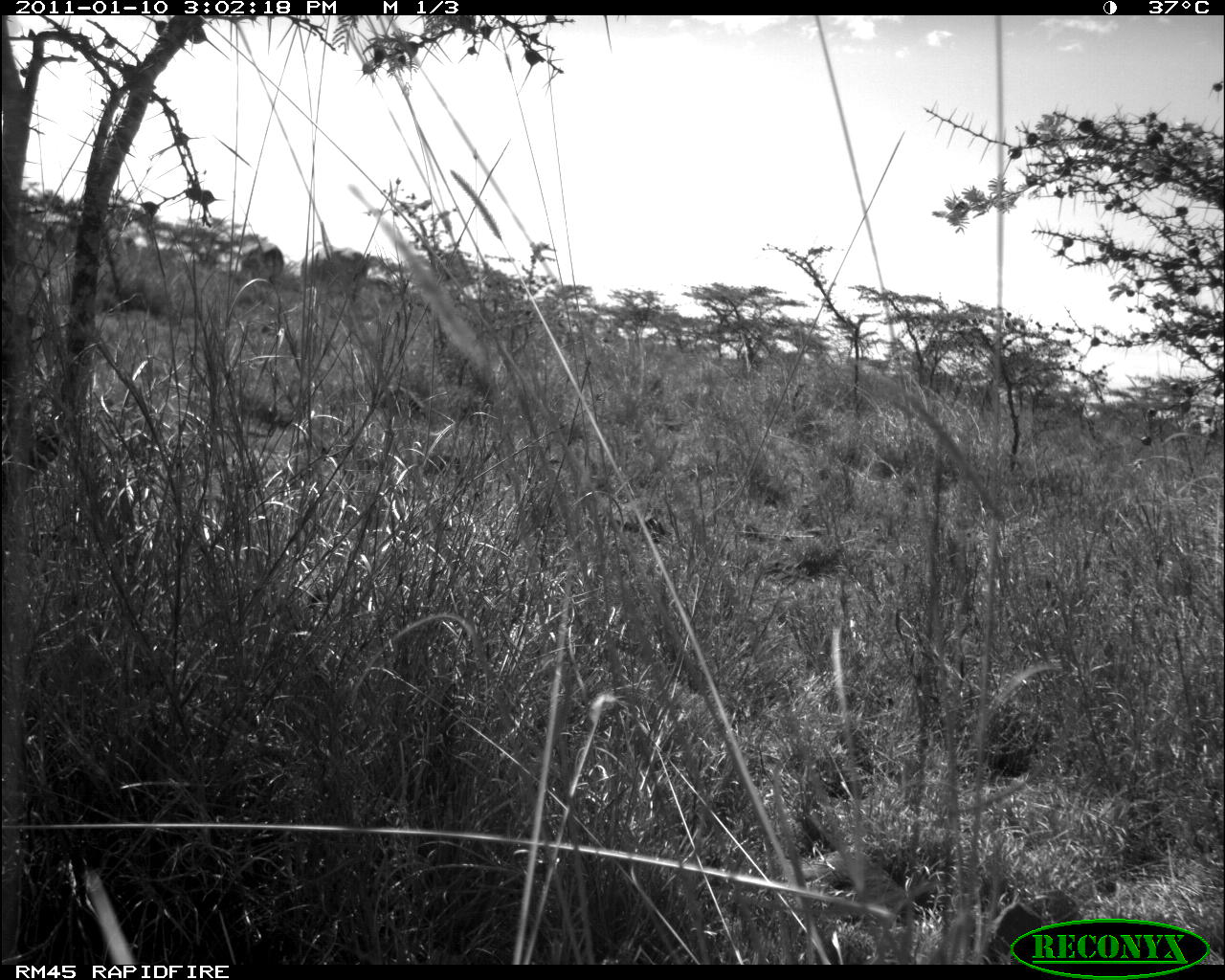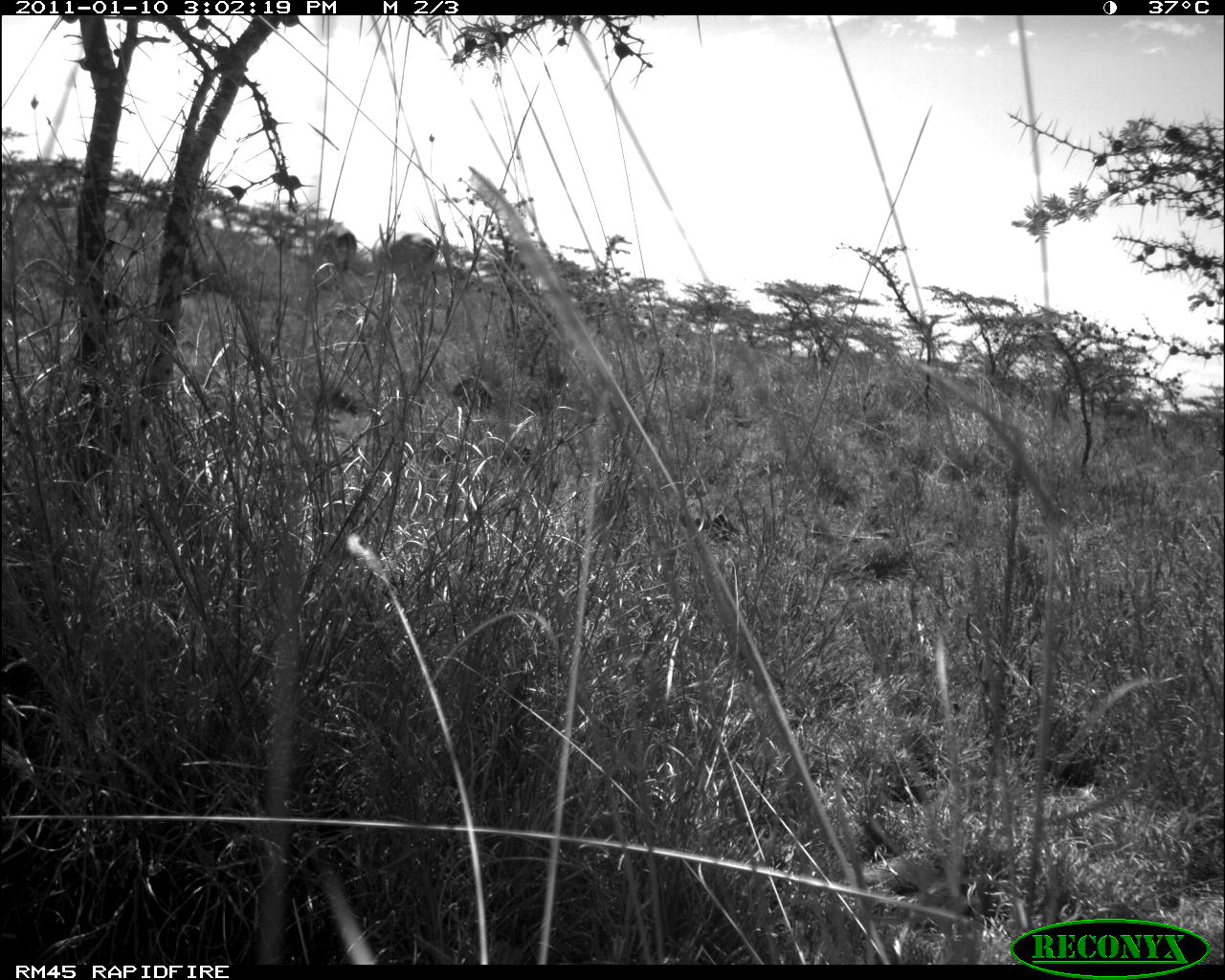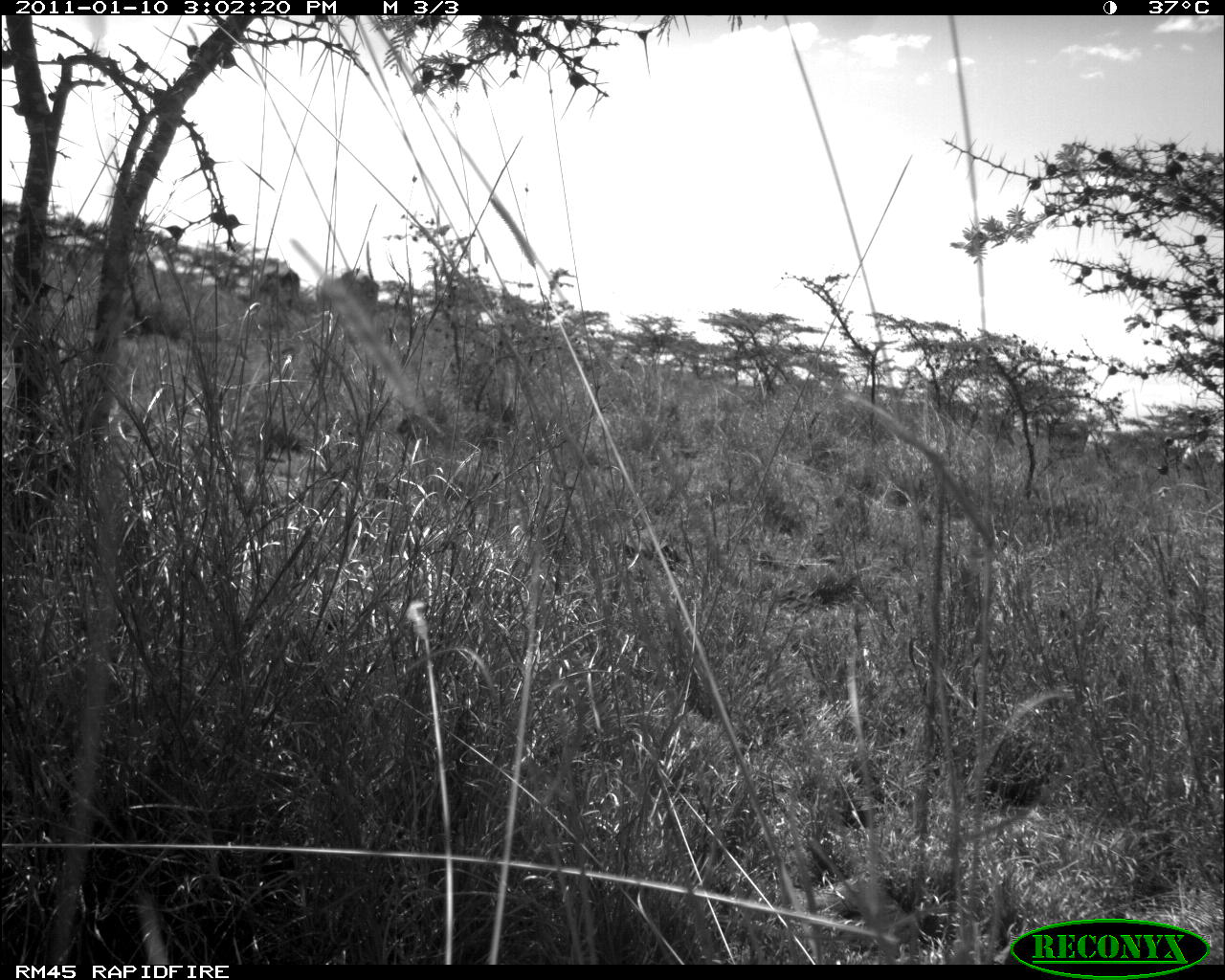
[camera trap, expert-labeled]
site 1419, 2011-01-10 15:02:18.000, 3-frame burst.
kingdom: Animalia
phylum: Chordata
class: Mammalia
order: Artiodactyla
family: Bovidae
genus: Bos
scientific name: Bos taurus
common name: domestic cattle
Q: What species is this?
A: Bos taurus (domestic cattle).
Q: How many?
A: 2.